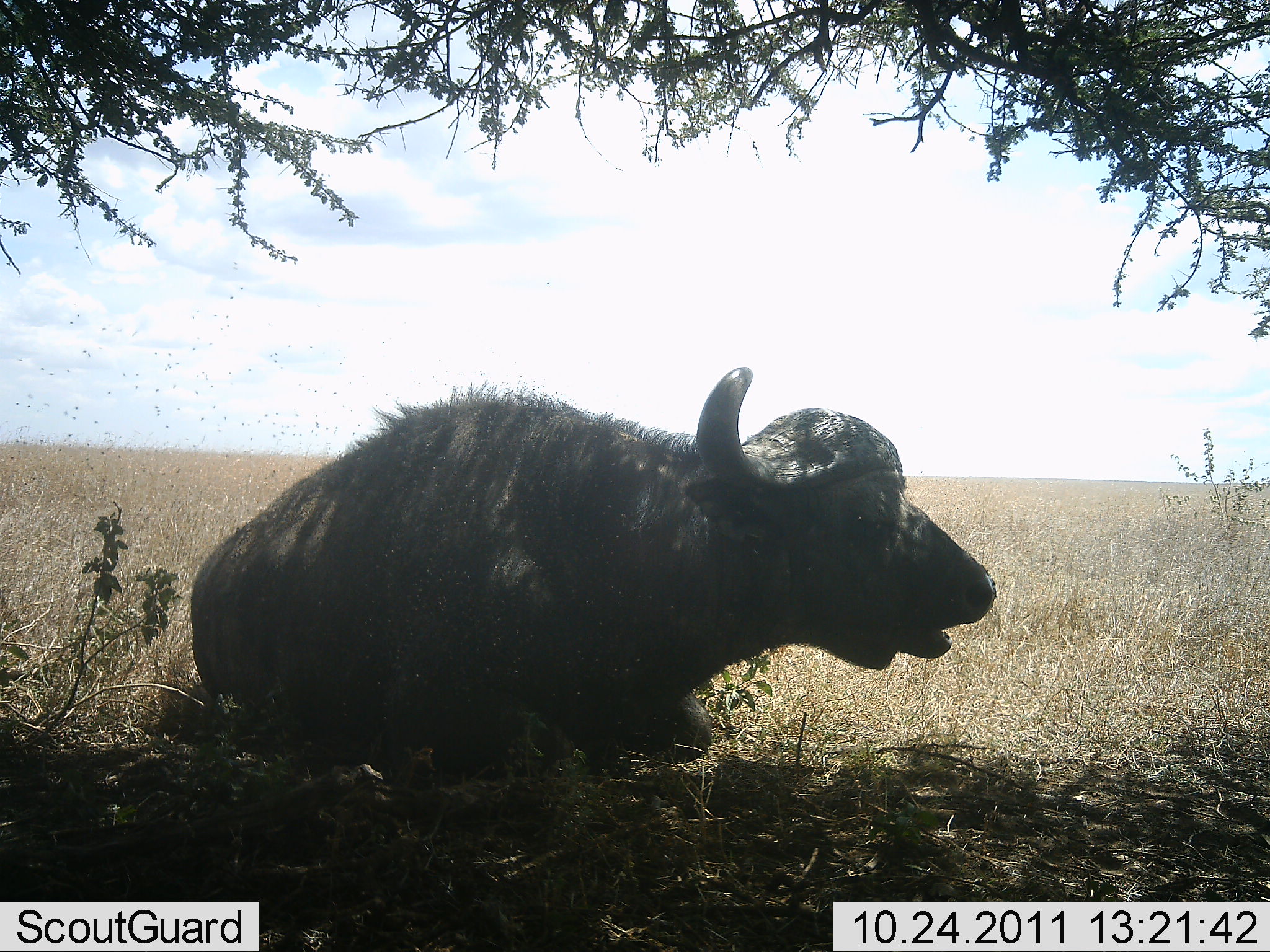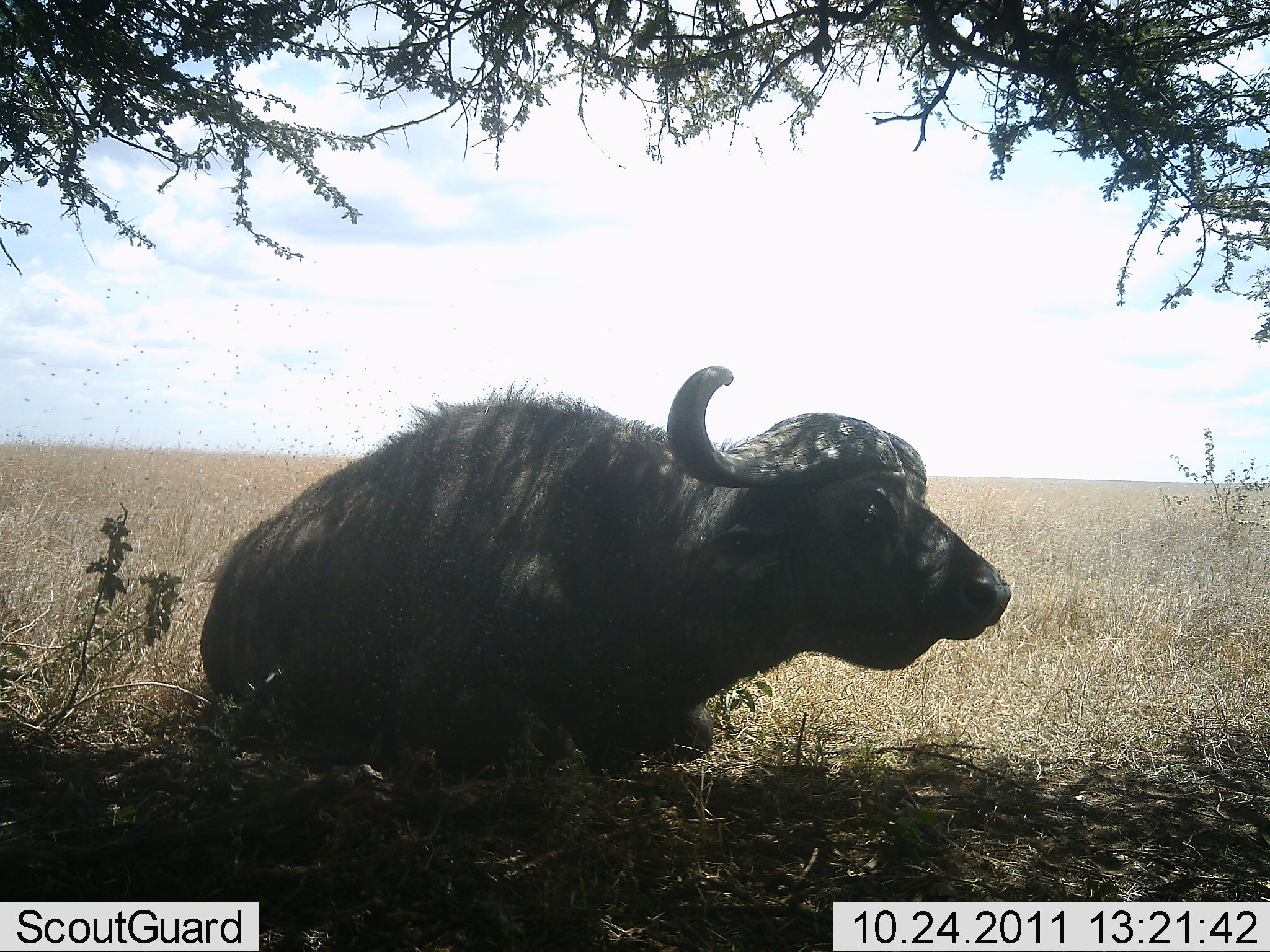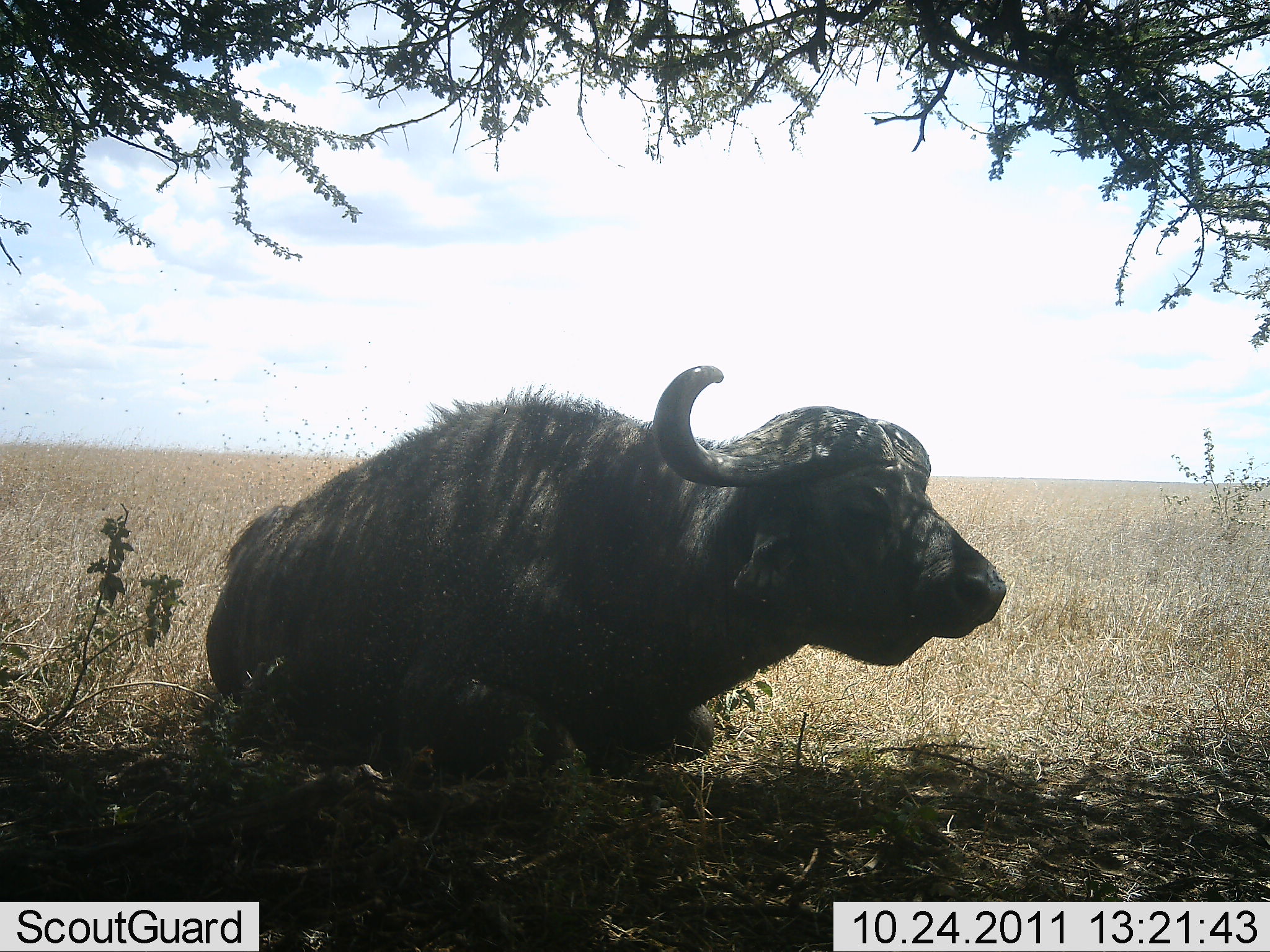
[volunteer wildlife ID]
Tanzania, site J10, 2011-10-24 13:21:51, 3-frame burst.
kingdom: Animalia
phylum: Chordata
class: Mammalia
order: Artiodactyla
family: Bovidae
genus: Syncerus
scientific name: Syncerus caffer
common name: cape buffalo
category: buffalo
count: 1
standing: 0%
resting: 100%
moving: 7%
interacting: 0%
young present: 0%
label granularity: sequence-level